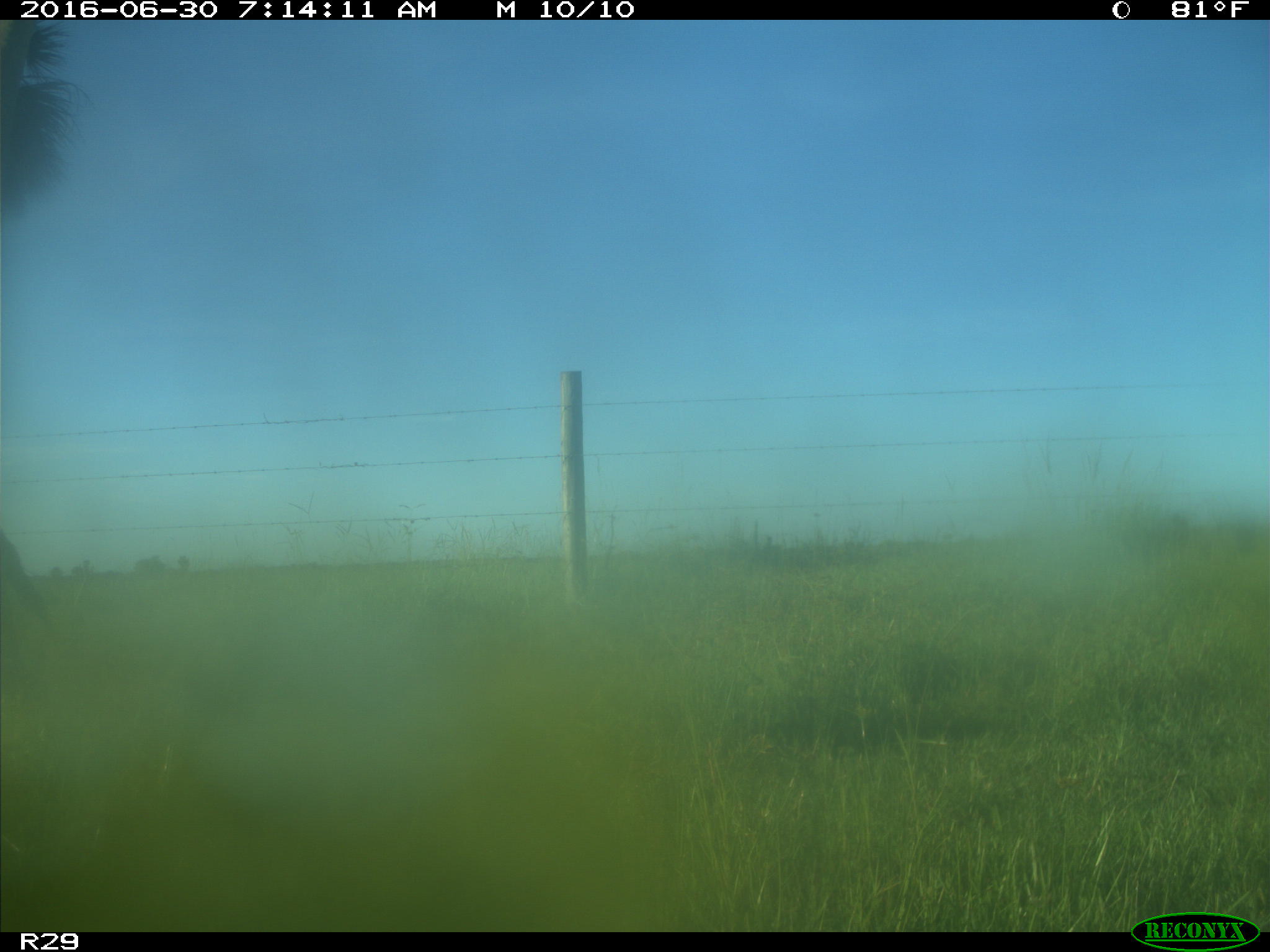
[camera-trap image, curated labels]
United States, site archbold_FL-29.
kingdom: Animalia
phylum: Chordata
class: Mammalia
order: Artiodactyla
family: Bovidae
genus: Bos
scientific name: Bos taurus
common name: domestic cow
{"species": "Bos taurus (domestic cow)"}